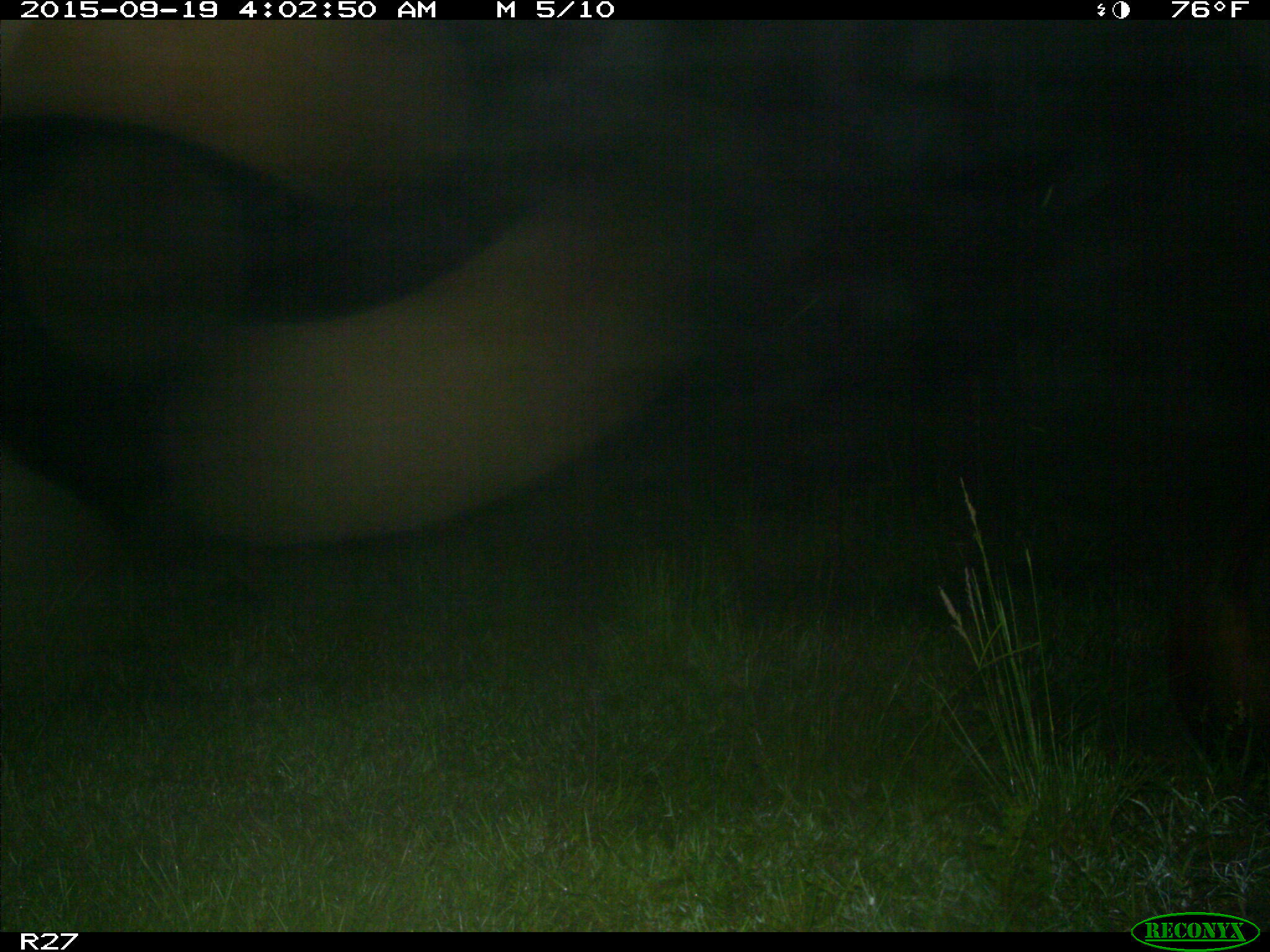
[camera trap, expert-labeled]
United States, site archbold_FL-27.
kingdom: Animalia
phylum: Chordata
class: Mammalia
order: Artiodactyla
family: Bovidae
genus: Bos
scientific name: Bos taurus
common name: domestic cow